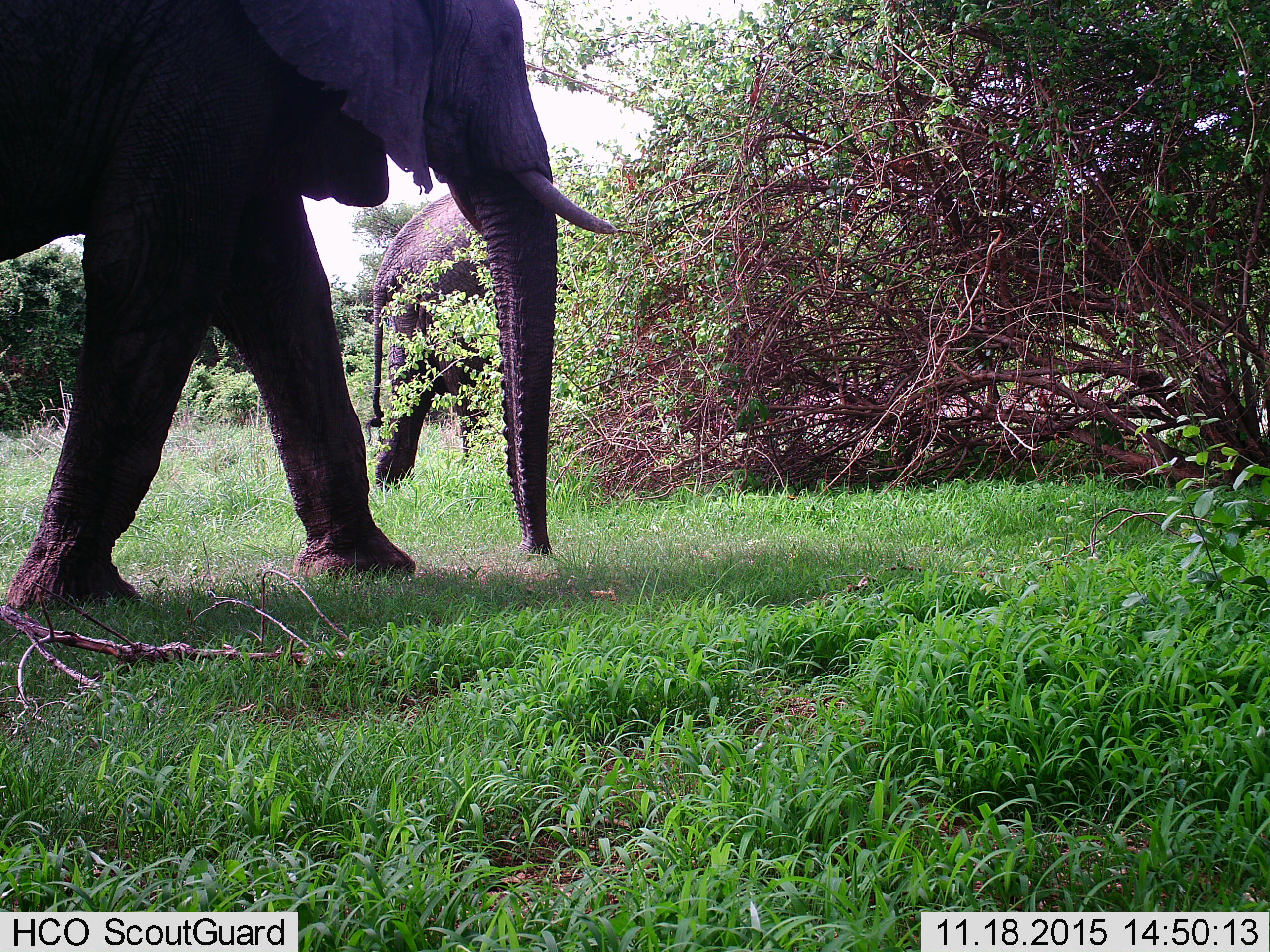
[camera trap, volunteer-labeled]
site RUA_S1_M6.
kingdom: Animalia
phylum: Chordata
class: Mammalia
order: Proboscidea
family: Elephantidae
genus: Loxodonta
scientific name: Loxodonta africana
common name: african bush elephant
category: elephant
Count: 2.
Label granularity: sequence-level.